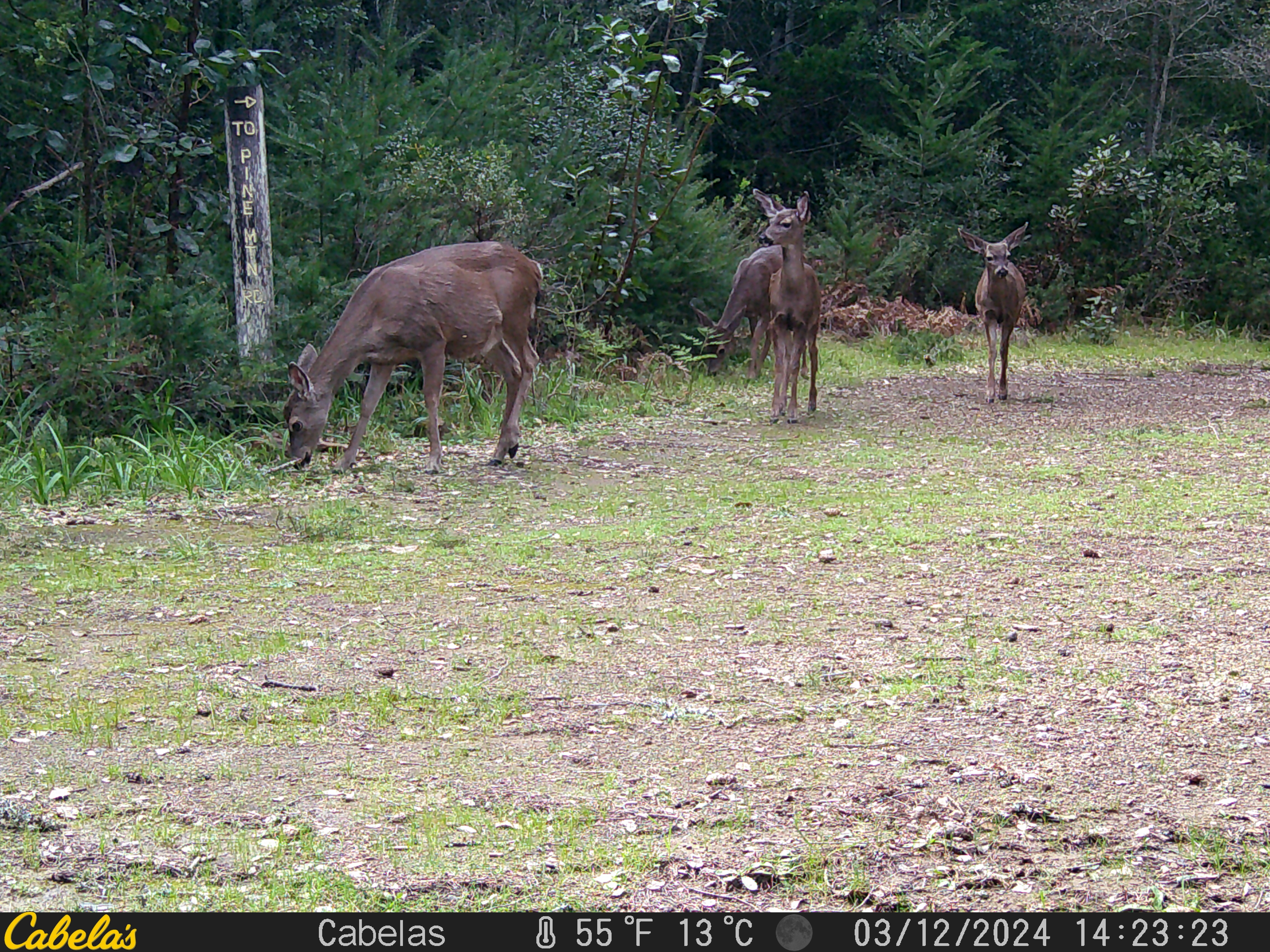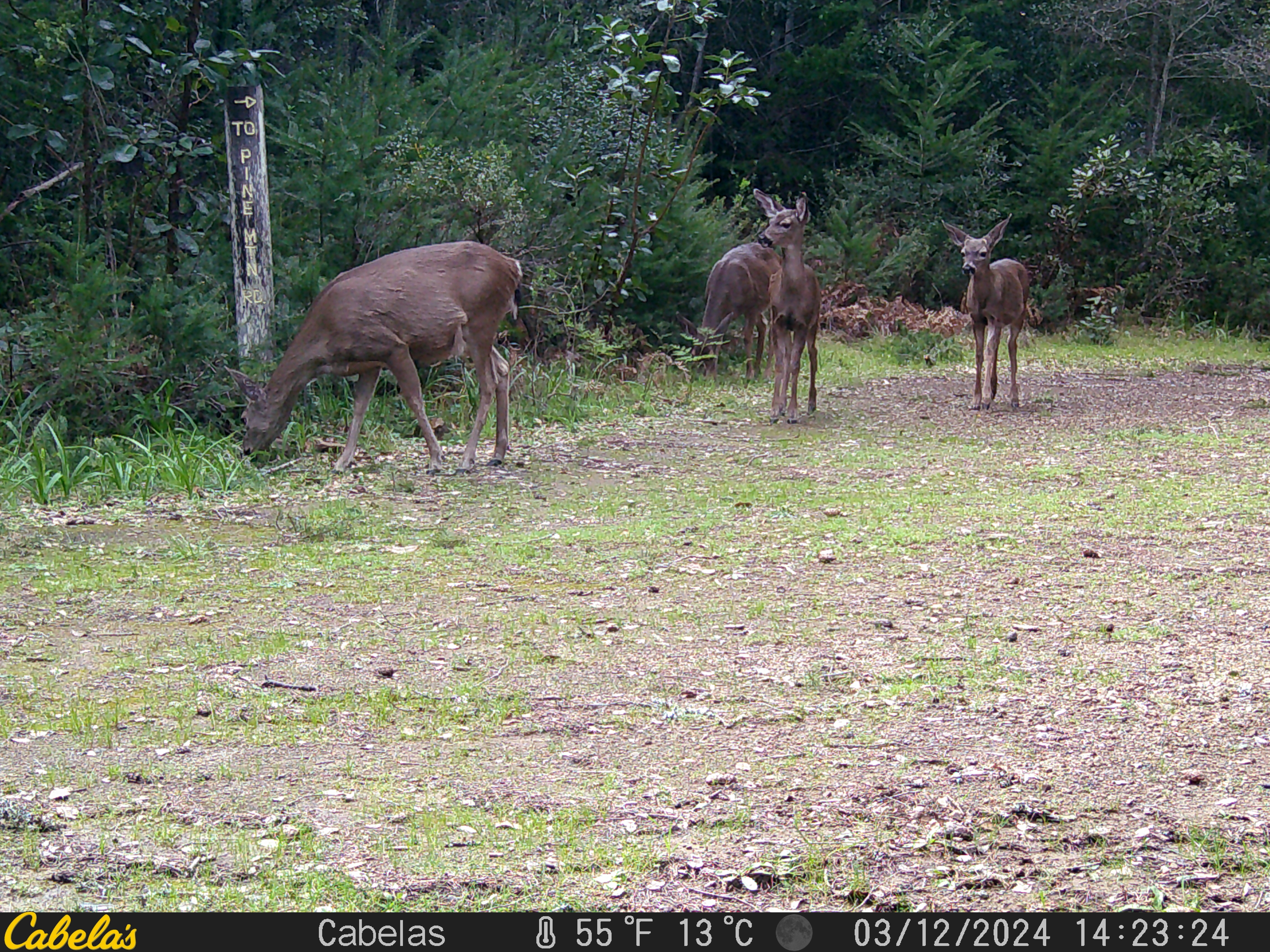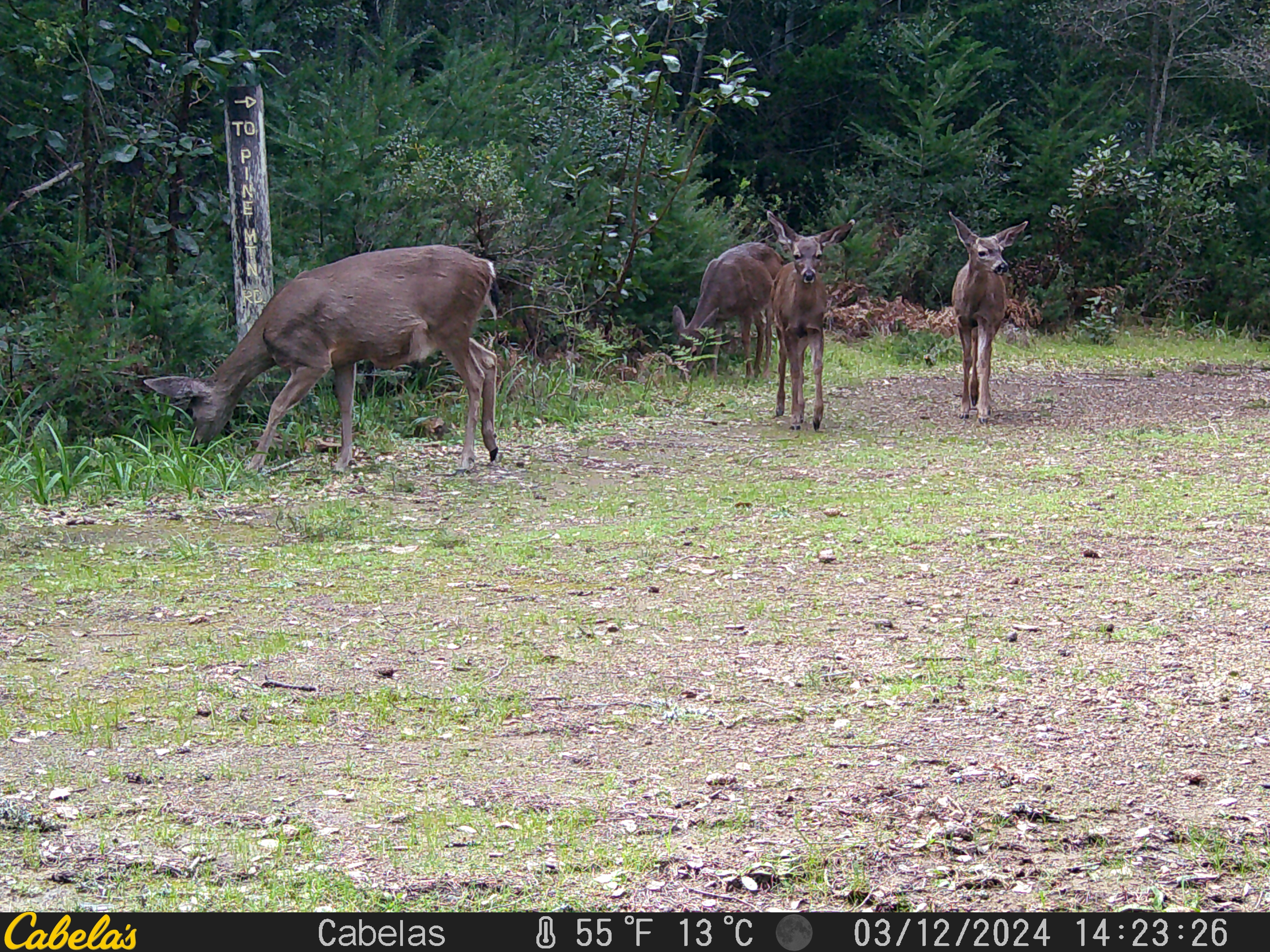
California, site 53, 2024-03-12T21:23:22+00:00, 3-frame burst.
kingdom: Animalia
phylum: Chordata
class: Mammalia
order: Artiodactyla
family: Cervidae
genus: Odocoileus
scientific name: Odocoileus hemionus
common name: mule deer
Mule deer (Odocoileus hemionus).